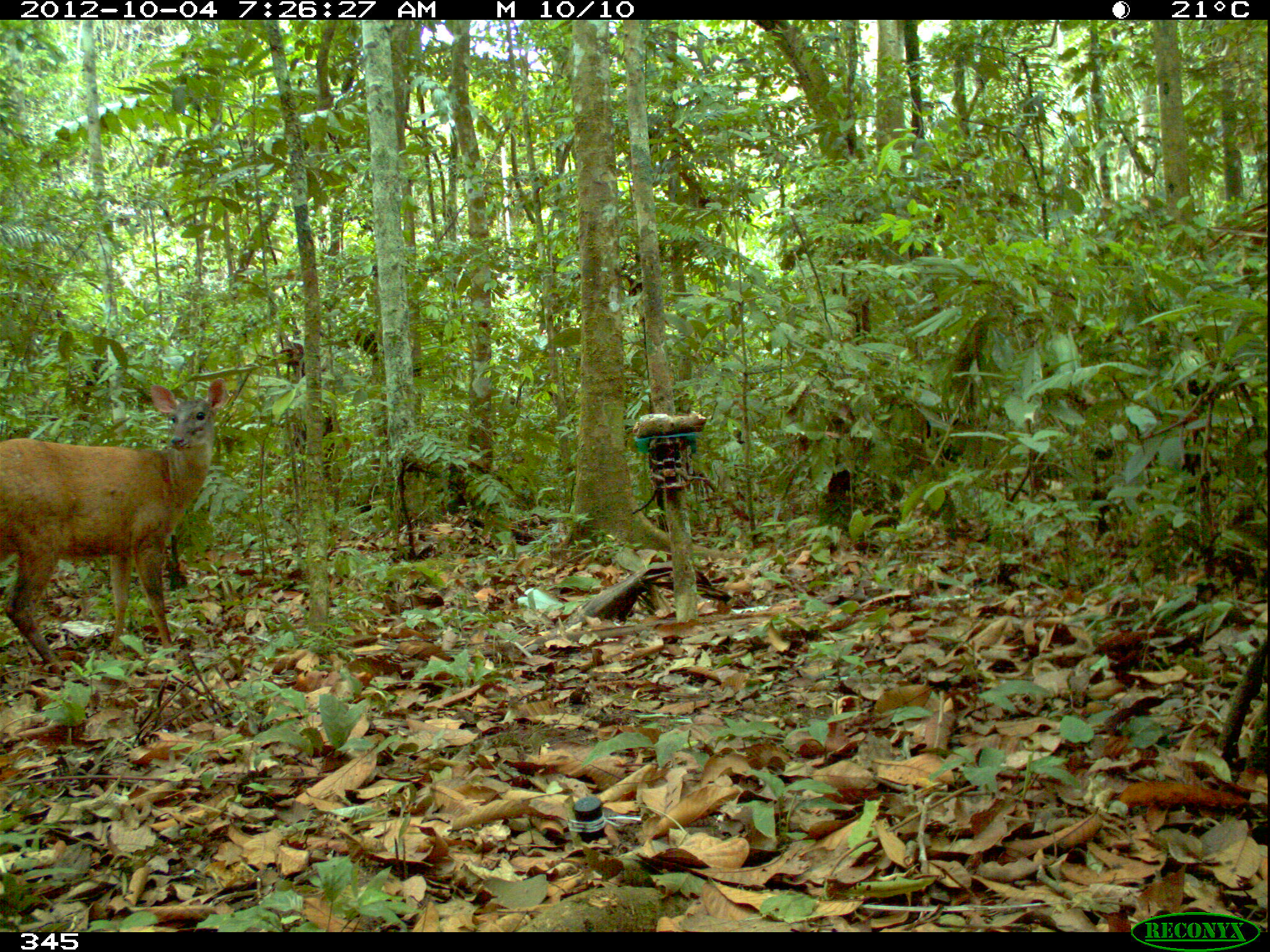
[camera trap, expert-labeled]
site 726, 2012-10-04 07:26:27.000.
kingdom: Animalia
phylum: Chordata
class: Mammalia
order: Artiodactyla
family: Cervidae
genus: Mazama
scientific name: Mazama americana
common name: red brocket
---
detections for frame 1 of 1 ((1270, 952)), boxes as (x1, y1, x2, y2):
mazama americana: (0, 378, 228, 681)